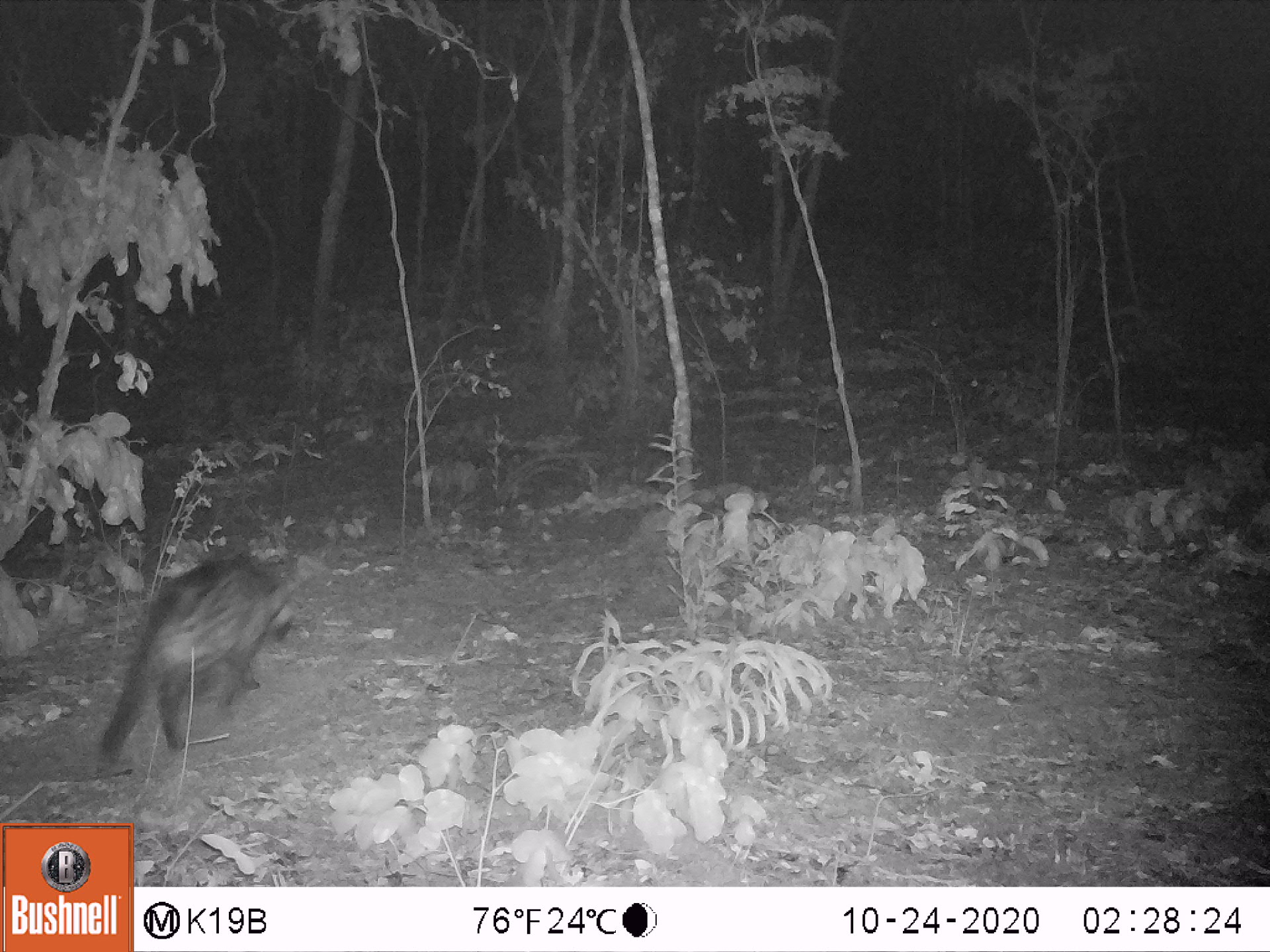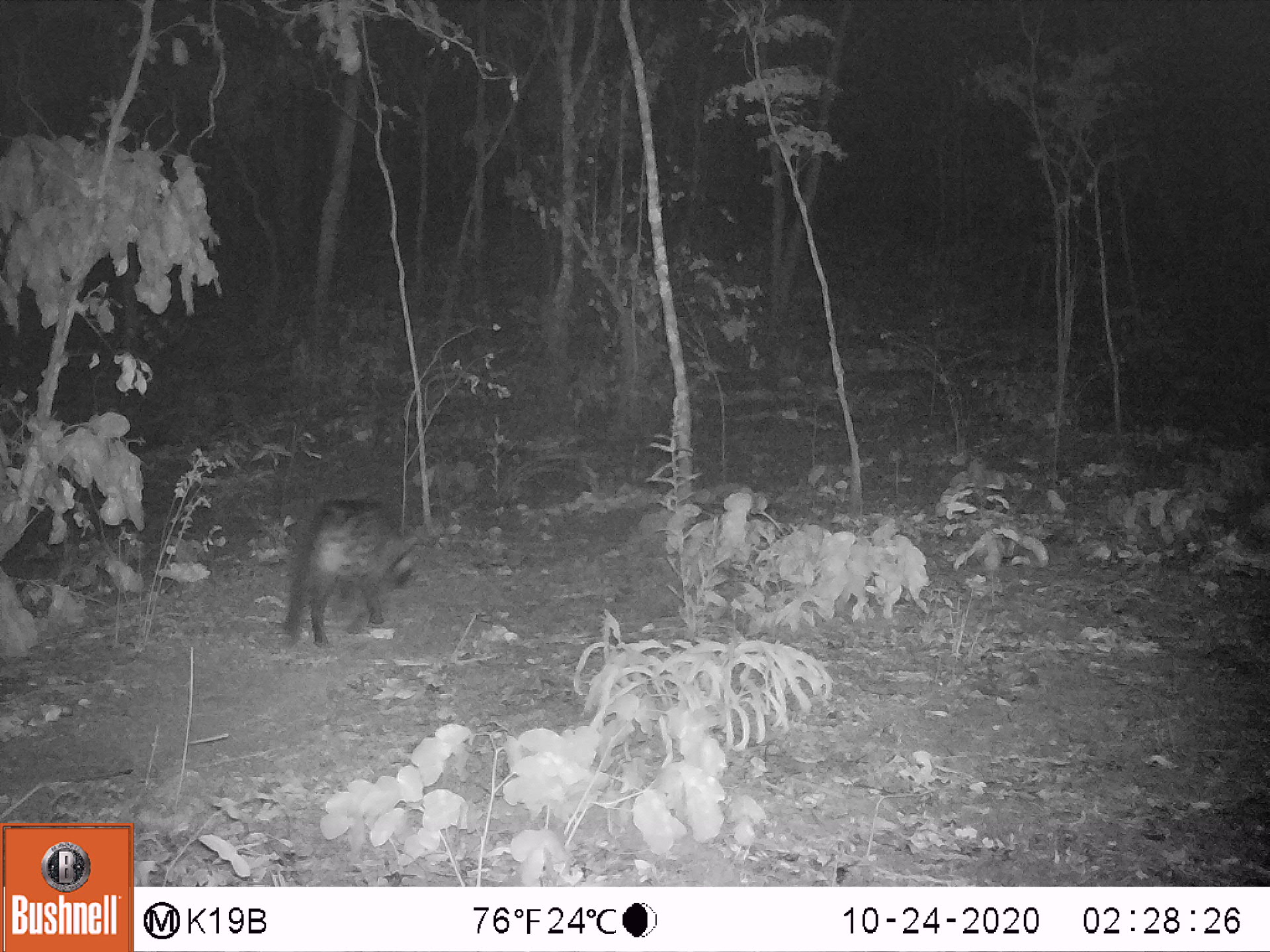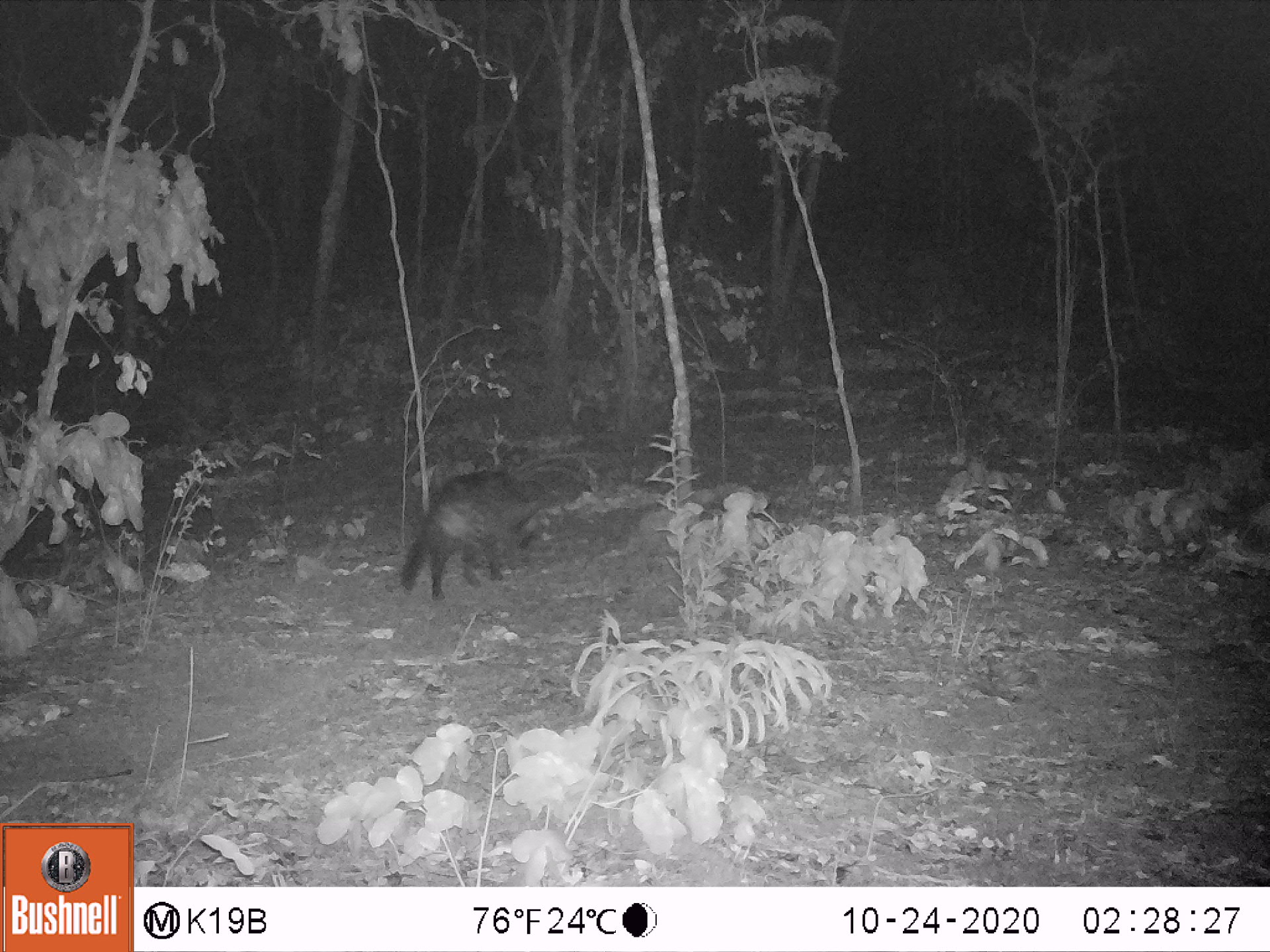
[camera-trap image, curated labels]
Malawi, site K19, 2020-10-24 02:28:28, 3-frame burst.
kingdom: Animalia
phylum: Chordata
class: Mammalia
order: Carnivora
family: Viverridae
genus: Civettictis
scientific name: Civettictis civetta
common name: african civet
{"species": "african civet (Civettictis civetta)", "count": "1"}